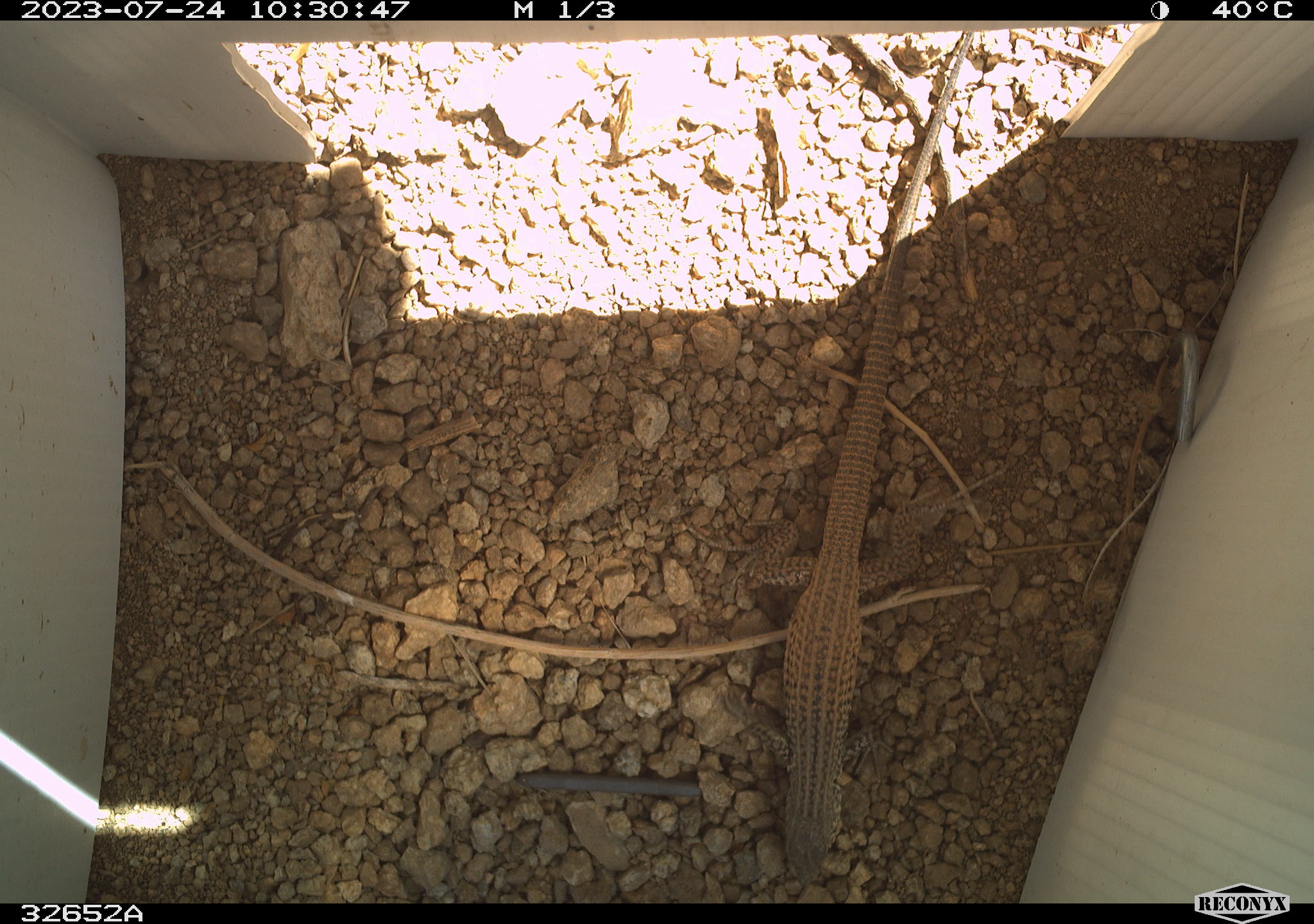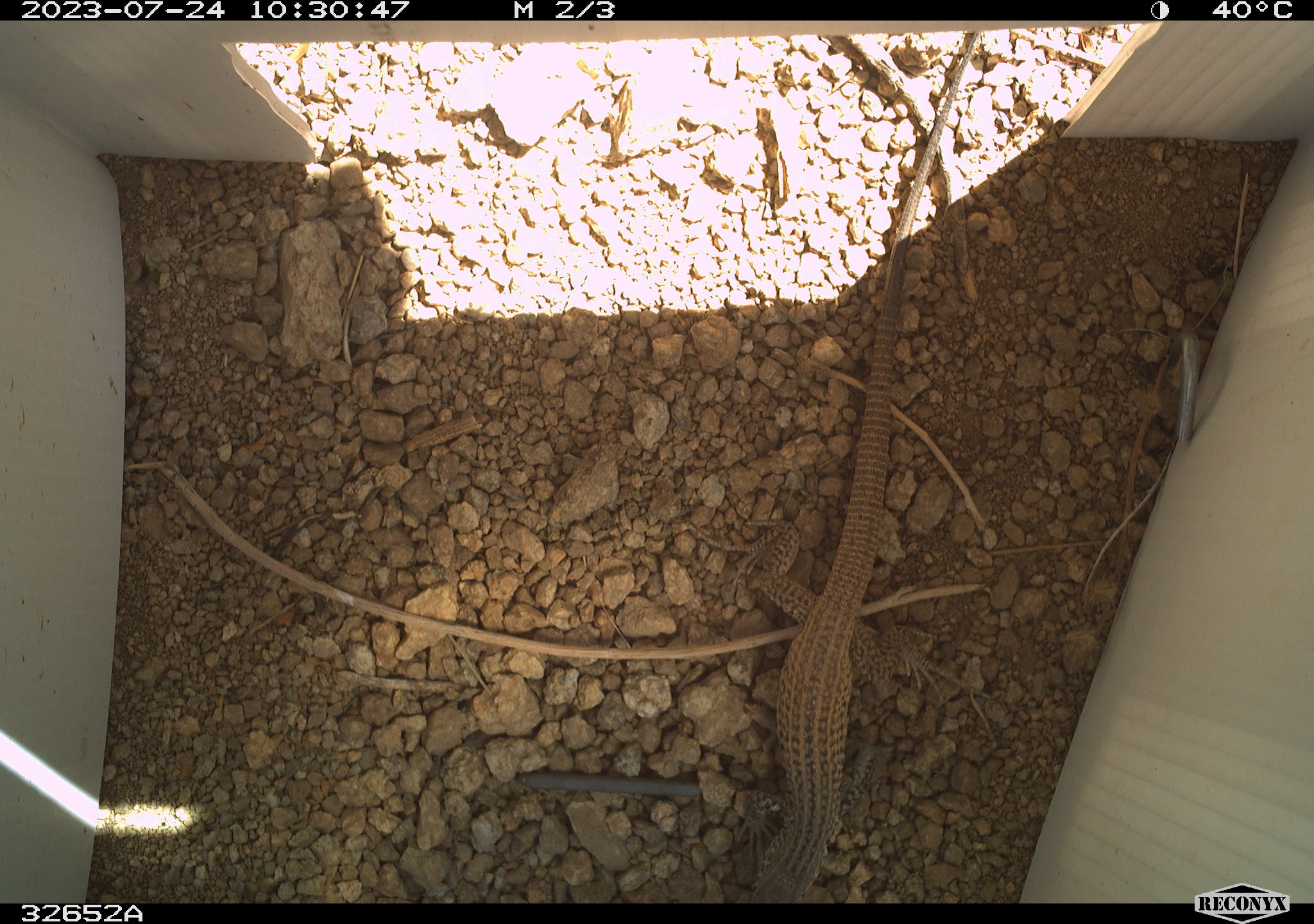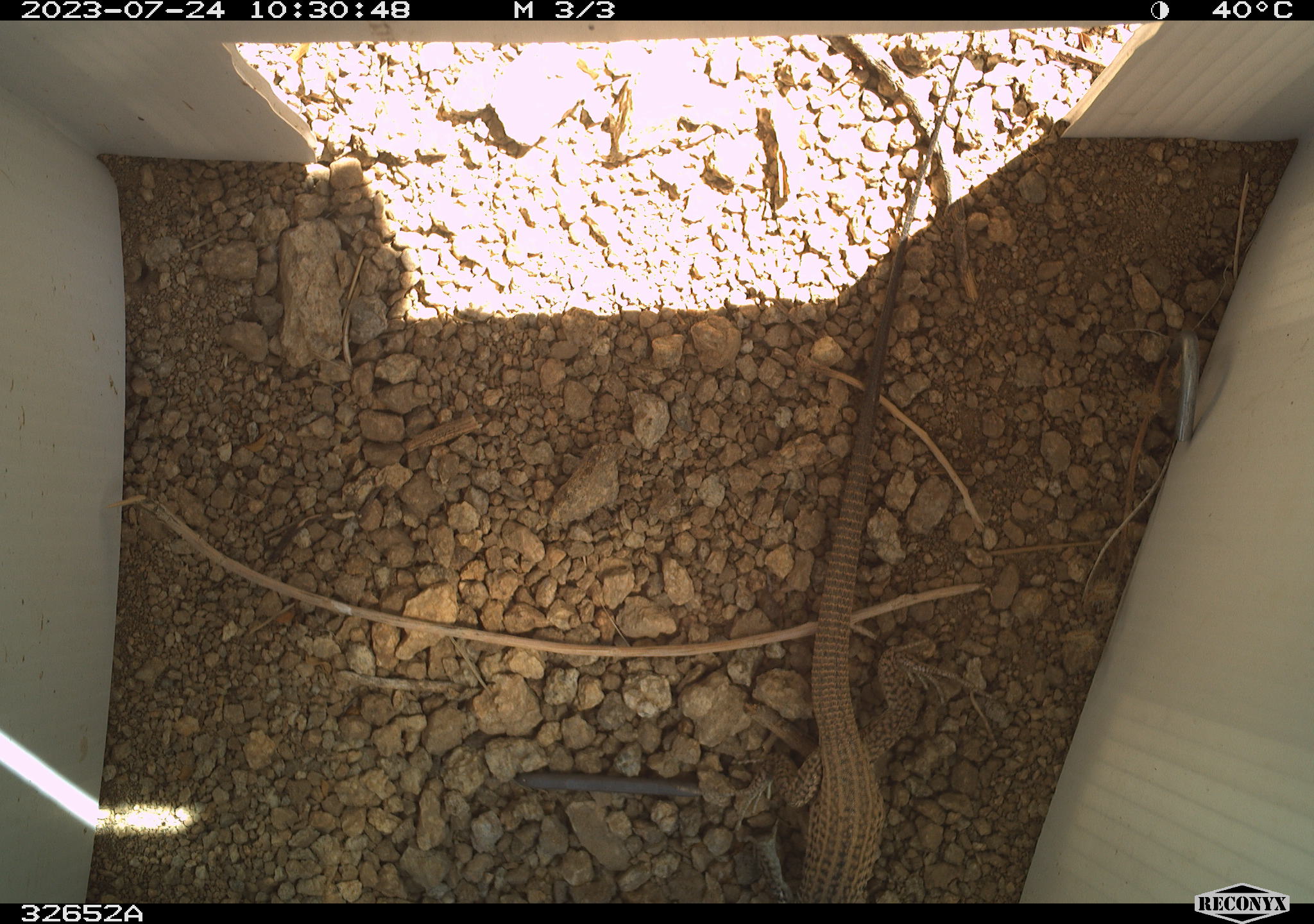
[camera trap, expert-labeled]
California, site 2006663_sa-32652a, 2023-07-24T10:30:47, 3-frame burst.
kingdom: Animalia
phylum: Chordata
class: Reptilia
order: Squamata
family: Teiidae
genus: Aspidoscelis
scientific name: Aspidoscelis tigris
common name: western whiptail